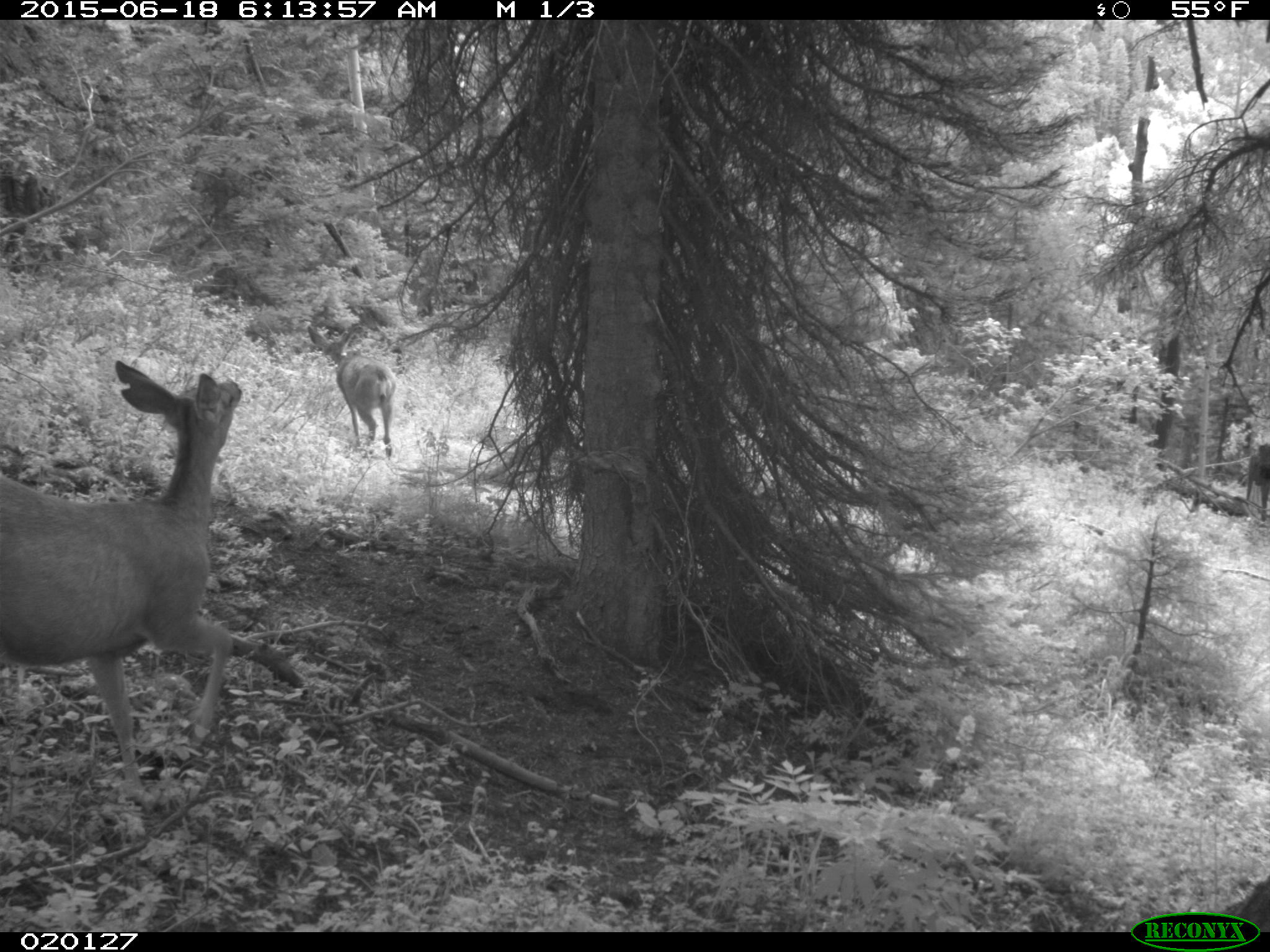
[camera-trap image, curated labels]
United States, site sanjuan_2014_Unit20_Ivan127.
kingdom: Animalia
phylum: Chordata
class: Mammalia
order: Artiodactyla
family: Cervidae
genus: Odocoileus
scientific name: Odocoileus hemionus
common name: mule deer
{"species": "Odocoileus hemionus (mule deer)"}